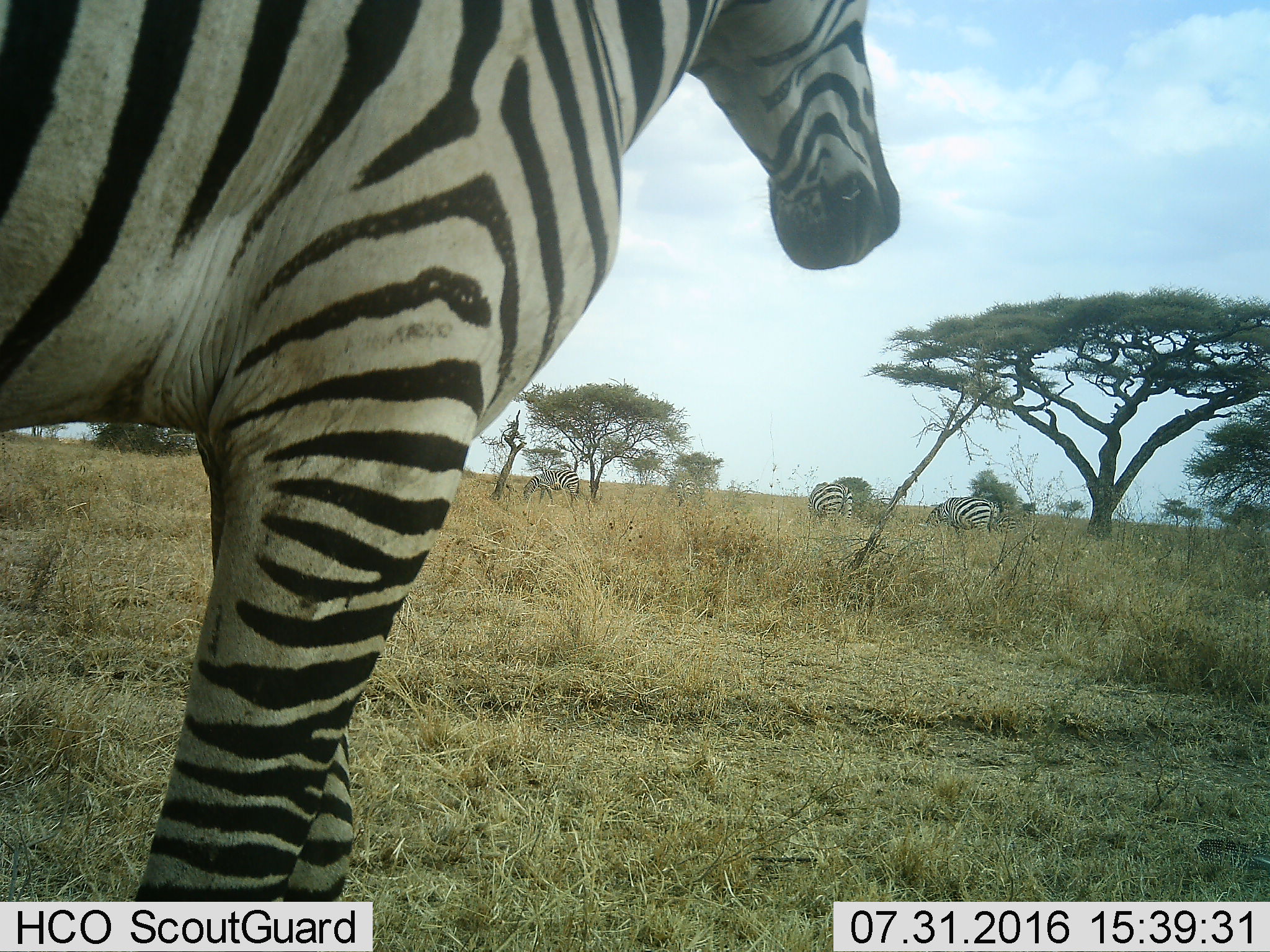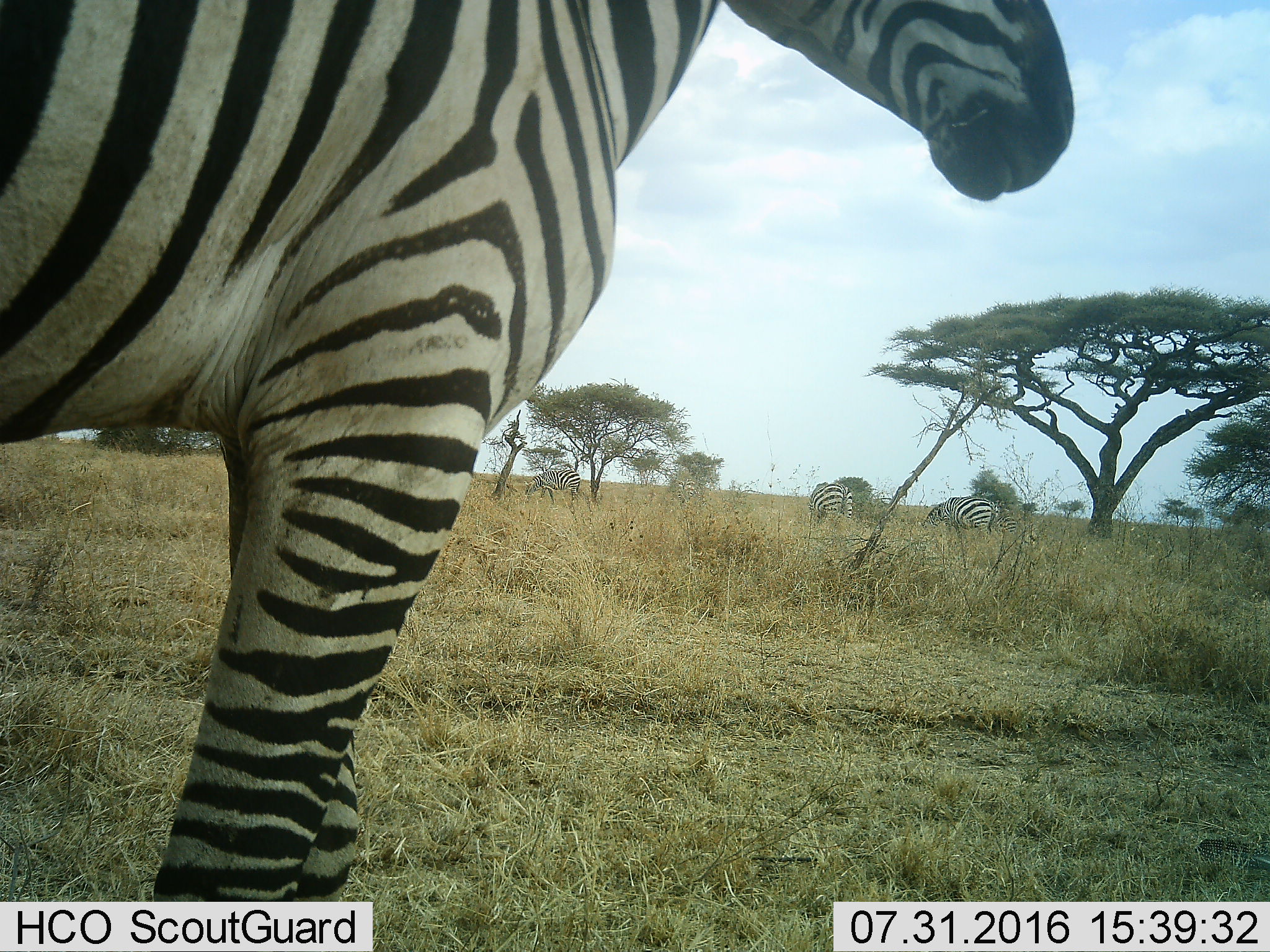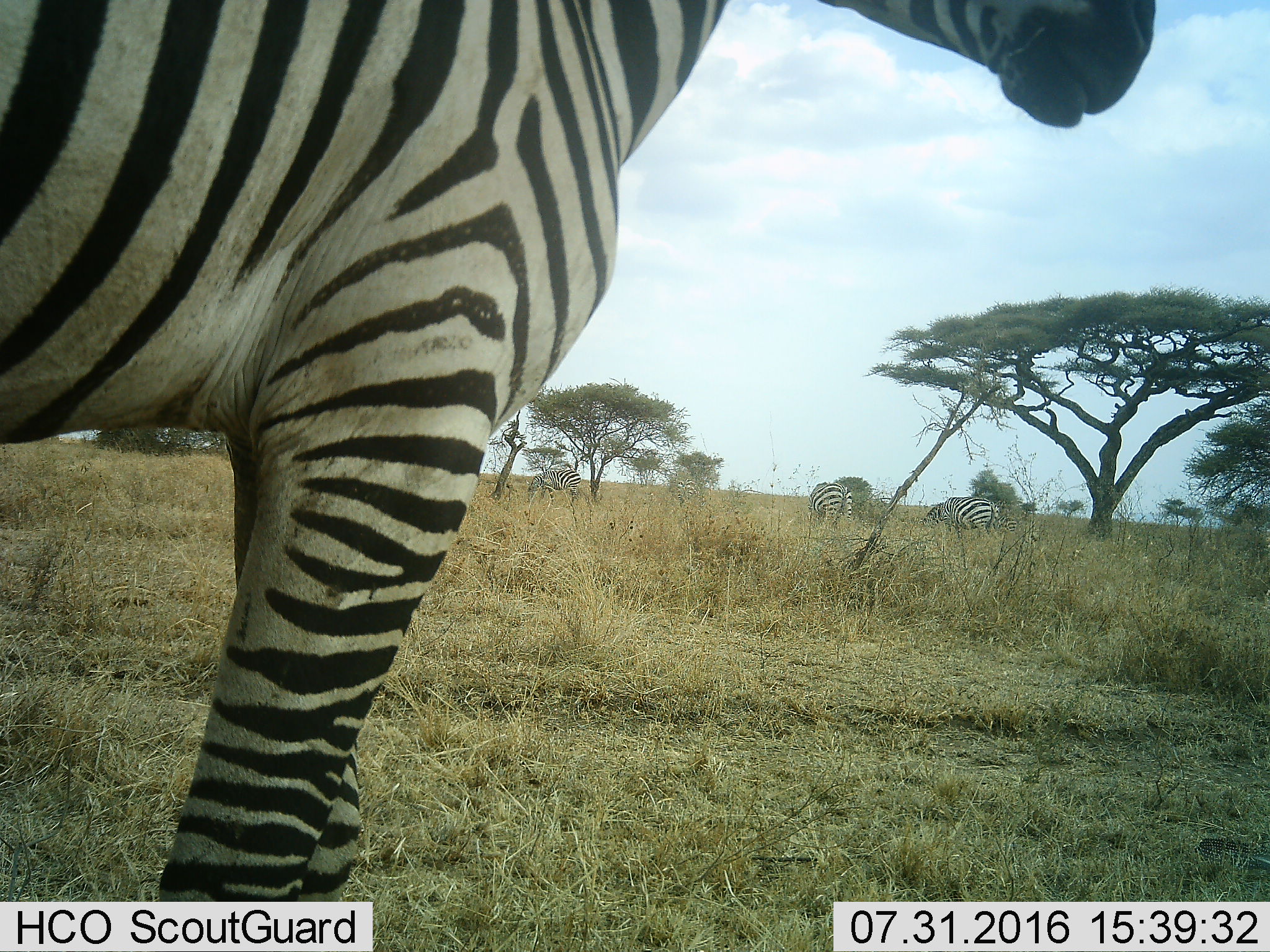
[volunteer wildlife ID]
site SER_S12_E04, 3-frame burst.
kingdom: Animalia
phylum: Chordata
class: Mammalia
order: Perissodactyla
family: Equidae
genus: Equus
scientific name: Equus quagga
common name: plains zebra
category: zebraplains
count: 5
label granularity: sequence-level